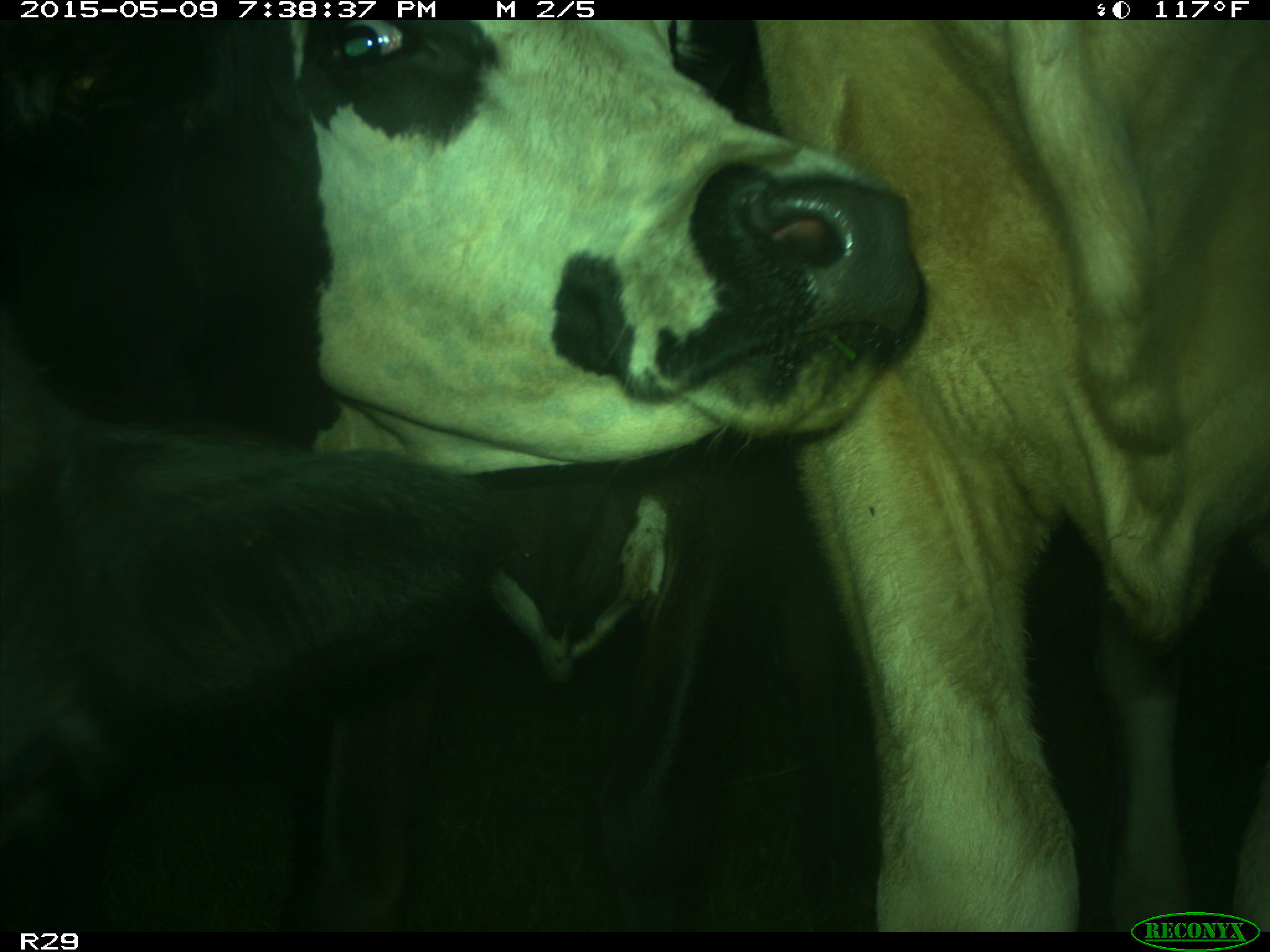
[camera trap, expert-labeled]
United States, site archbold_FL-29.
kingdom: Animalia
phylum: Chordata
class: Mammalia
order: Artiodactyla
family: Bovidae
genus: Bos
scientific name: Bos taurus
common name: domestic cow